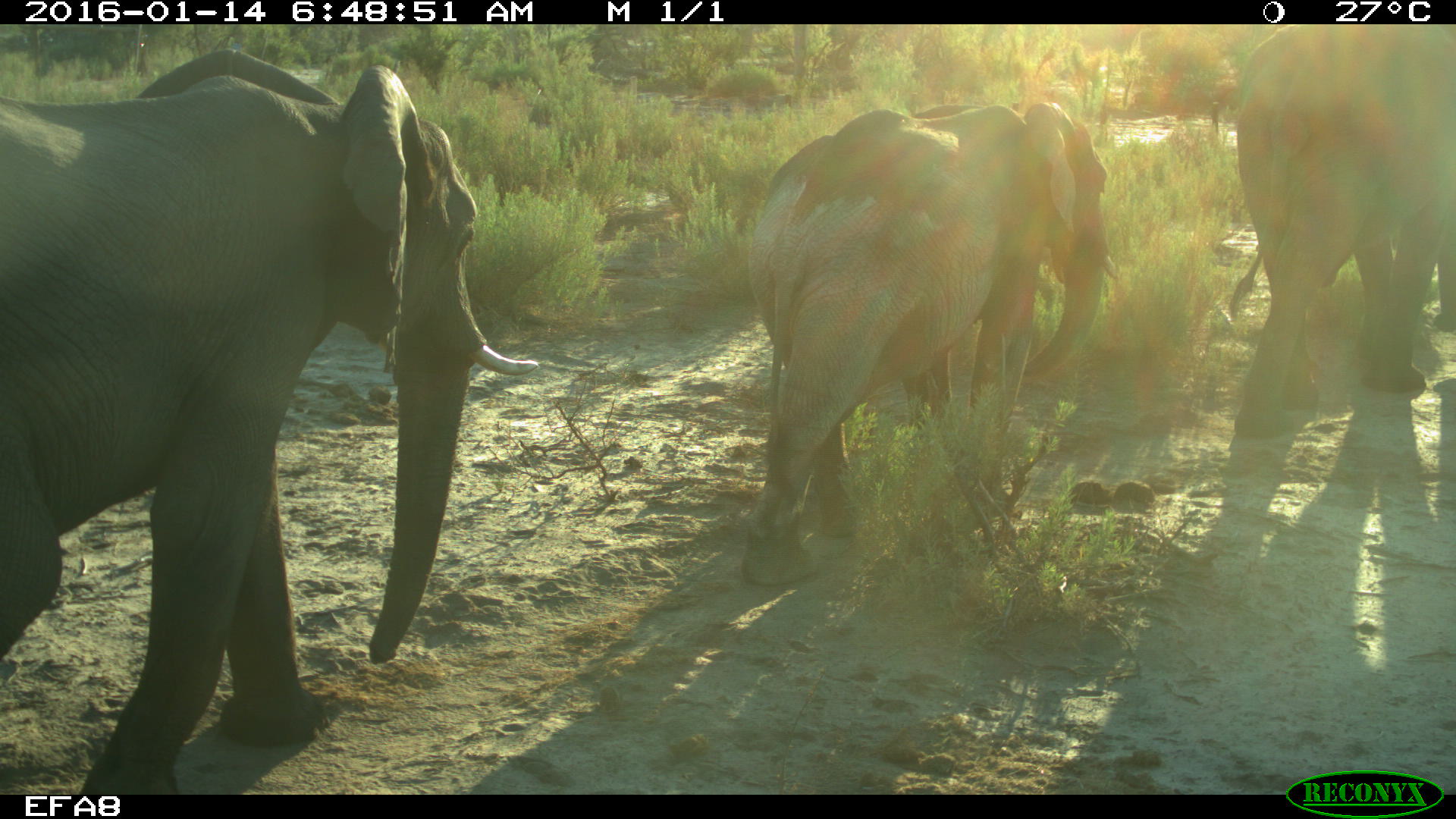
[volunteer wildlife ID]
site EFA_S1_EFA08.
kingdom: Animalia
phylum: Chordata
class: Mammalia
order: Proboscidea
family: Elephantidae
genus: Loxodonta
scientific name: Loxodonta africana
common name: african bush elephant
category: elephant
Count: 3.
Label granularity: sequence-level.